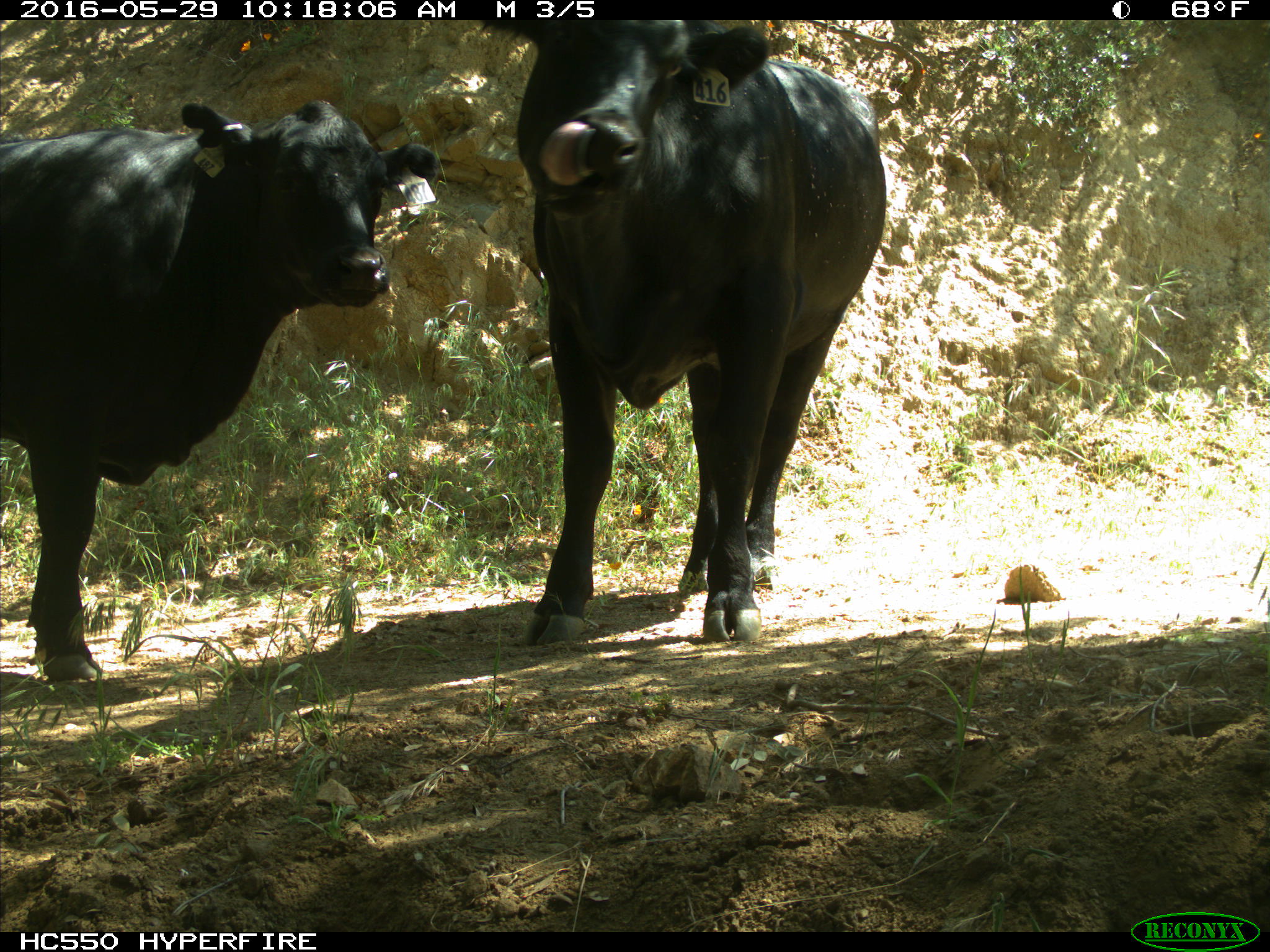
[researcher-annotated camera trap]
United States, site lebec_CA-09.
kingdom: Animalia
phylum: Chordata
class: Mammalia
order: Artiodactyla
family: Bovidae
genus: Bos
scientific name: Bos taurus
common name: domestic cow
Bos taurus (domestic cow).